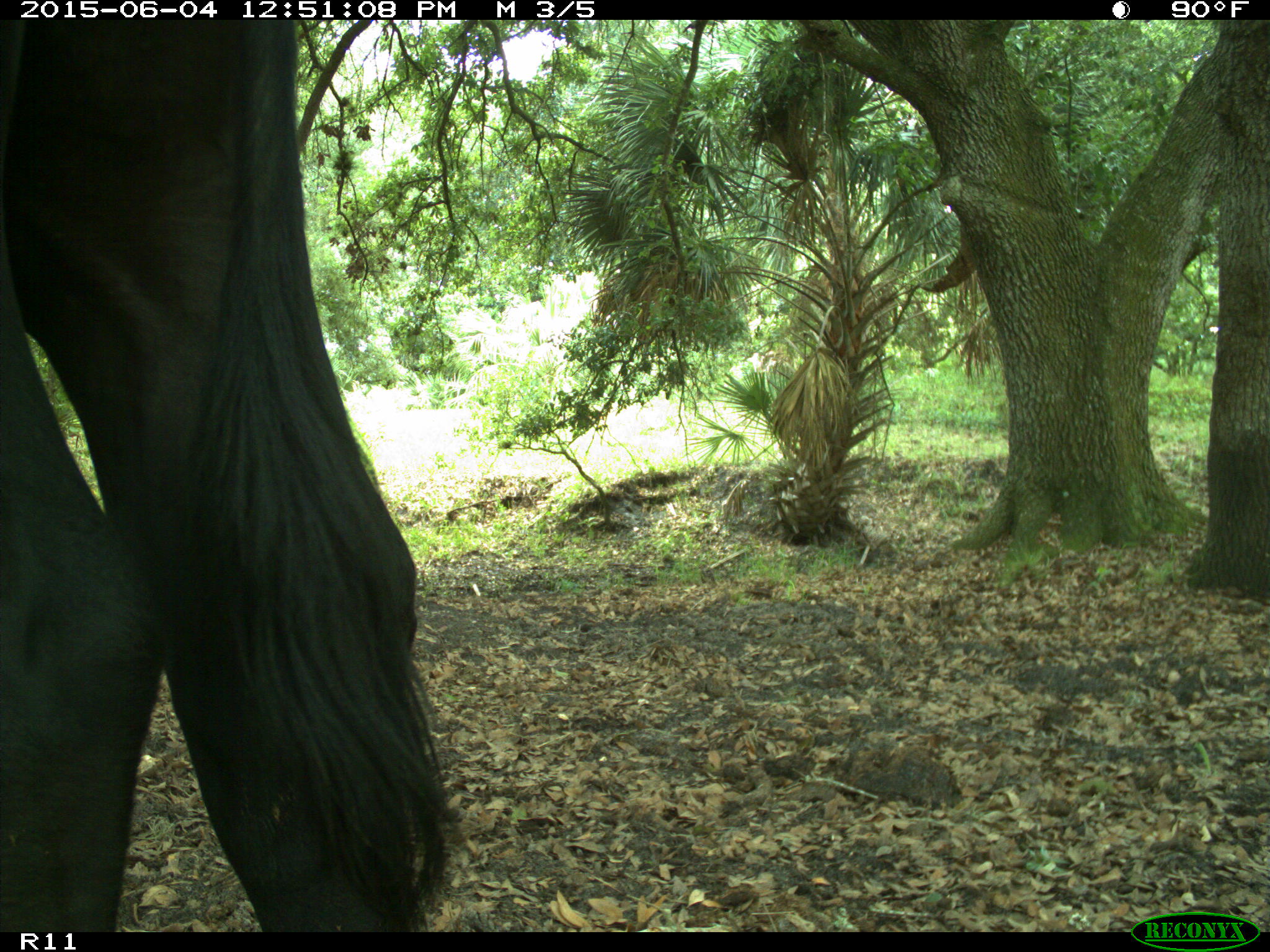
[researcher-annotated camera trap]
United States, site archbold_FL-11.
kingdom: Animalia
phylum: Chordata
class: Mammalia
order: Artiodactyla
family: Bovidae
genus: Bos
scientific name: Bos taurus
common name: domestic cow